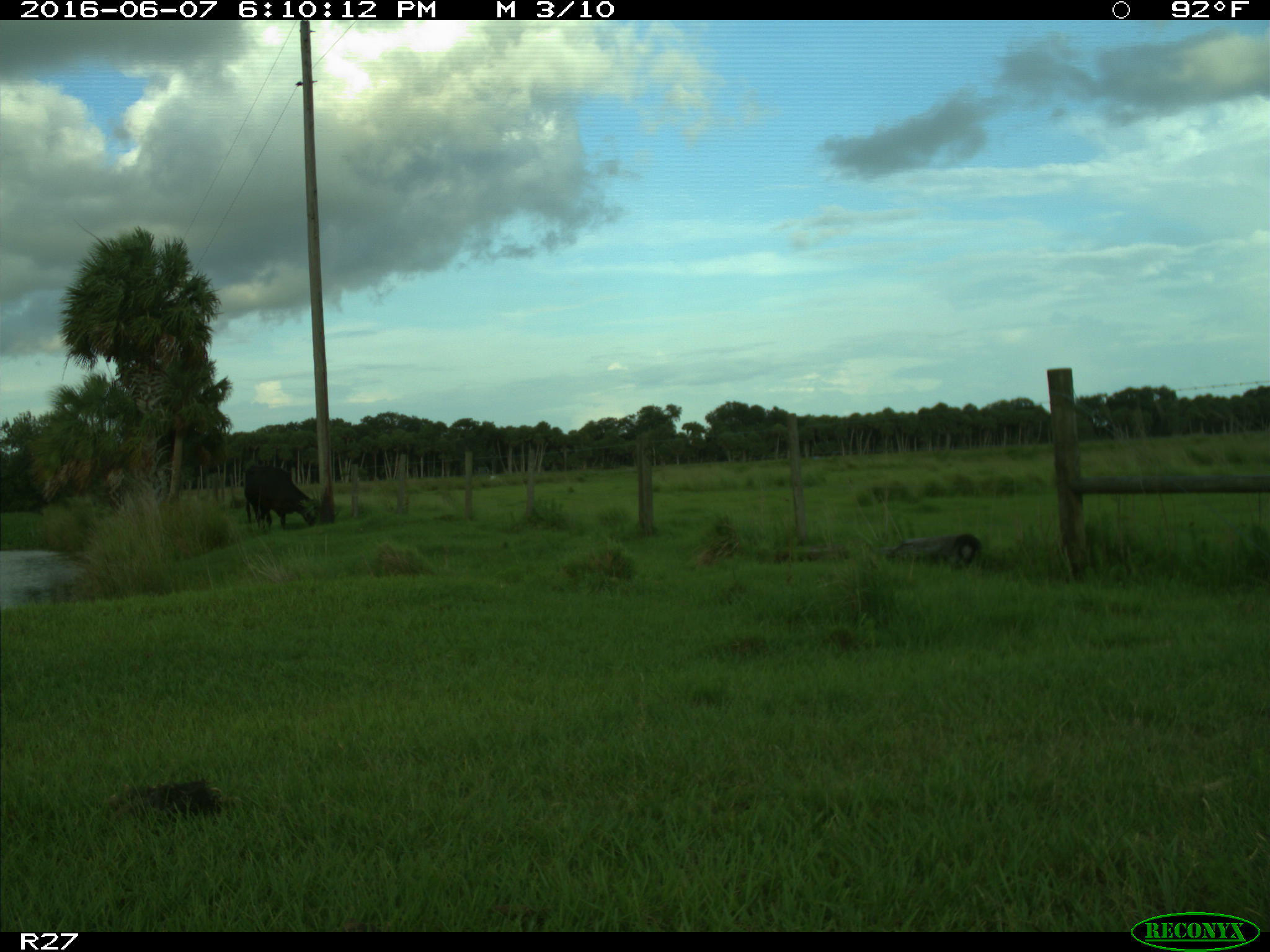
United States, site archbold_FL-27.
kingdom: Animalia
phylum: Chordata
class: Mammalia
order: Artiodactyla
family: Bovidae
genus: Bos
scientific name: Bos taurus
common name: domestic cow